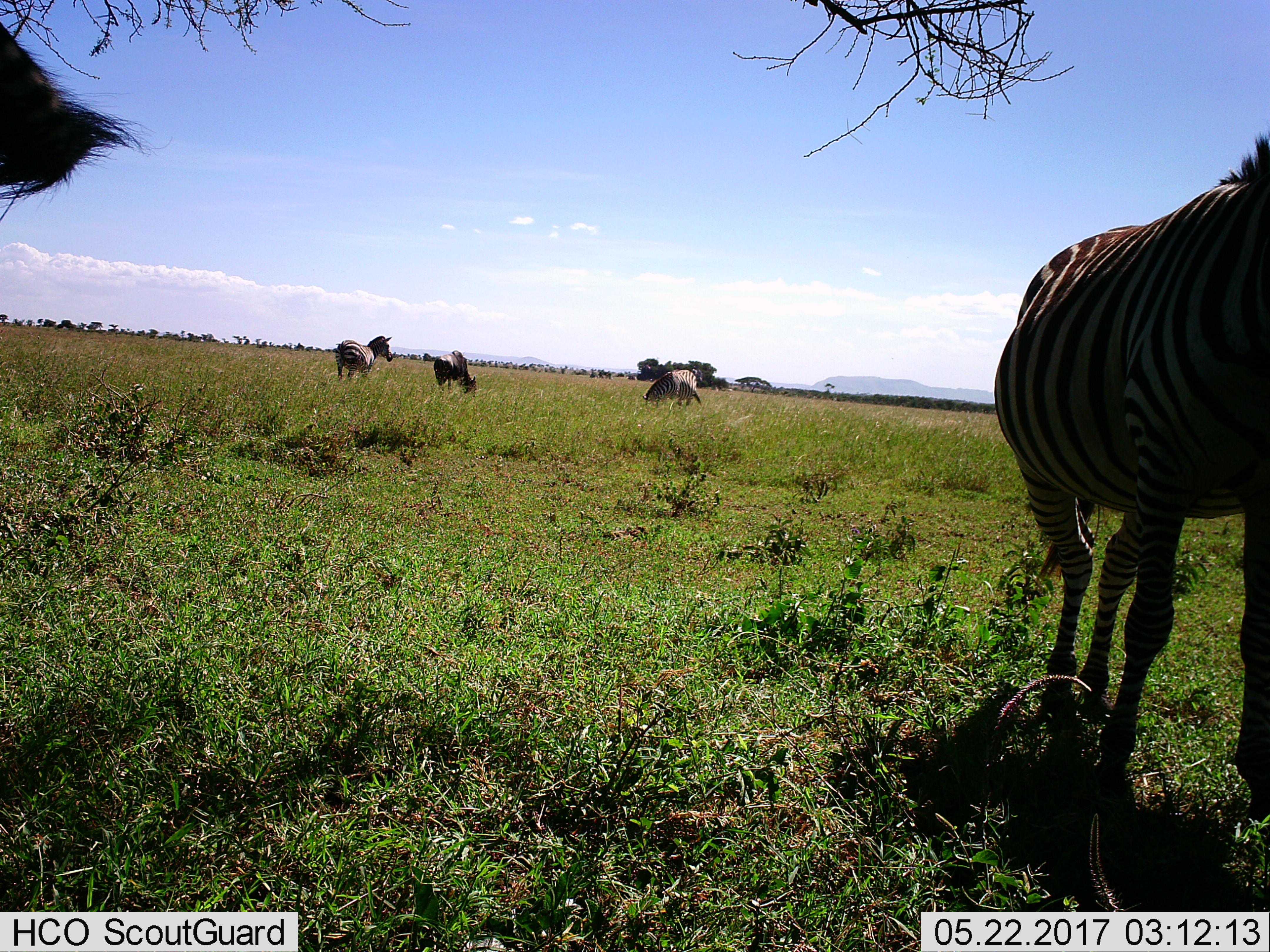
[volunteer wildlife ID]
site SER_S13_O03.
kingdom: Animalia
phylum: Chordata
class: Mammalia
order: Perissodactyla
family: Equidae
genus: Equus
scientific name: Equus quagga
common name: plains zebra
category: zebraplains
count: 4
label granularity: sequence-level